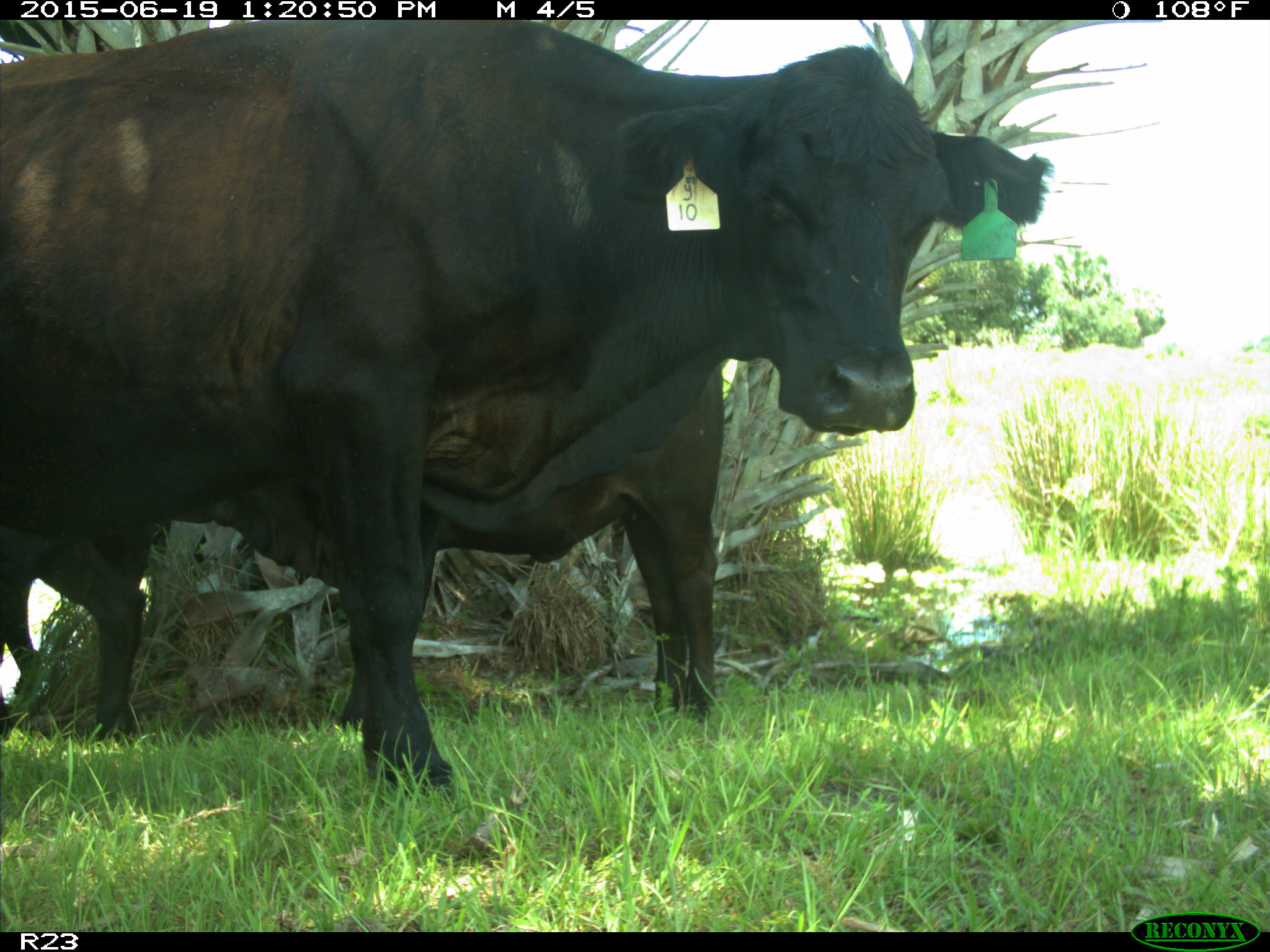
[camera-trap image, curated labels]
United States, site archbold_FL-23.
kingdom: Animalia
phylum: Chordata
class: Mammalia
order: Artiodactyla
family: Suidae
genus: Sus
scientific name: Sus scrofa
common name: wild boar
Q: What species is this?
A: Sus scrofa (wild boar).